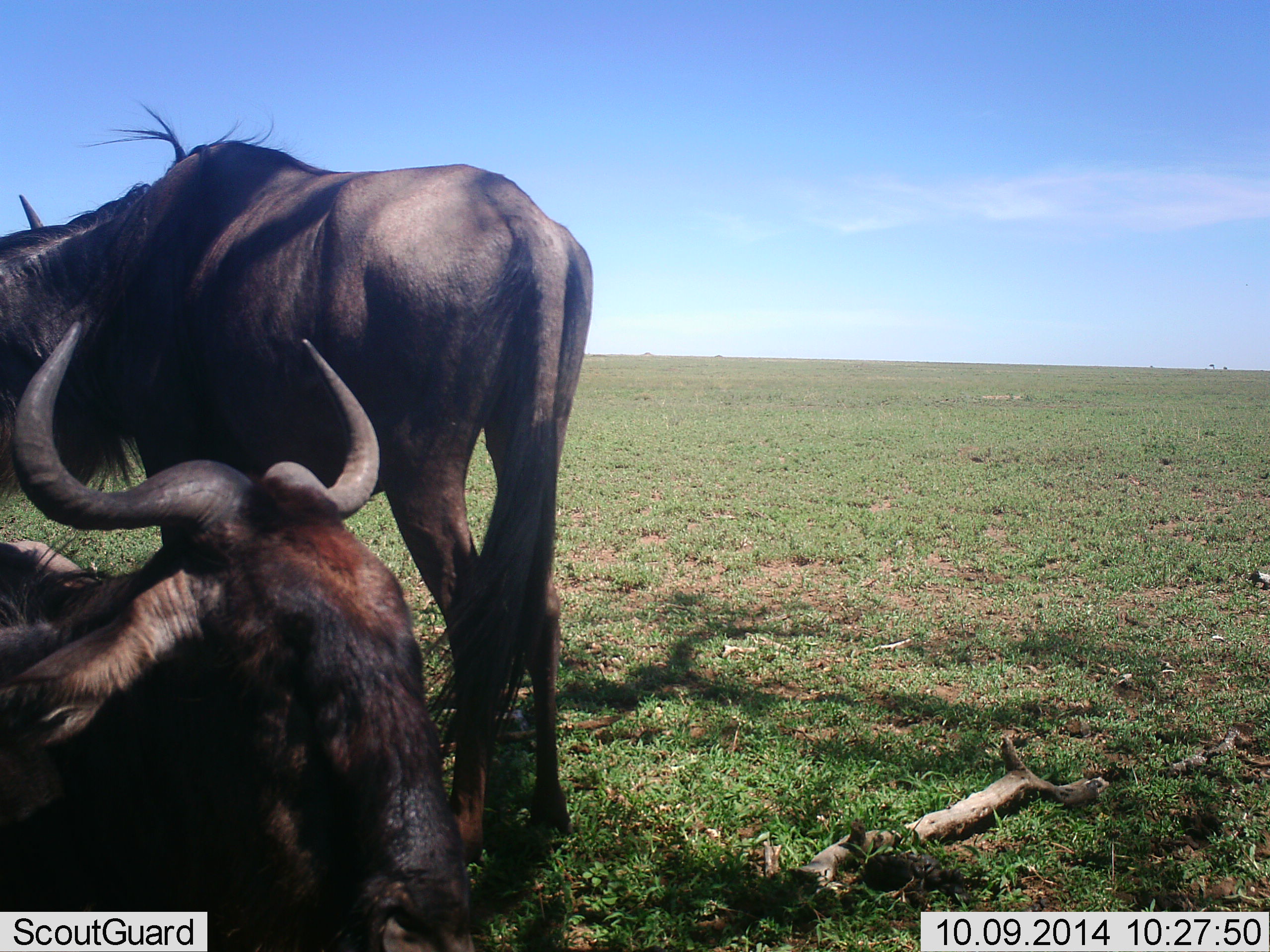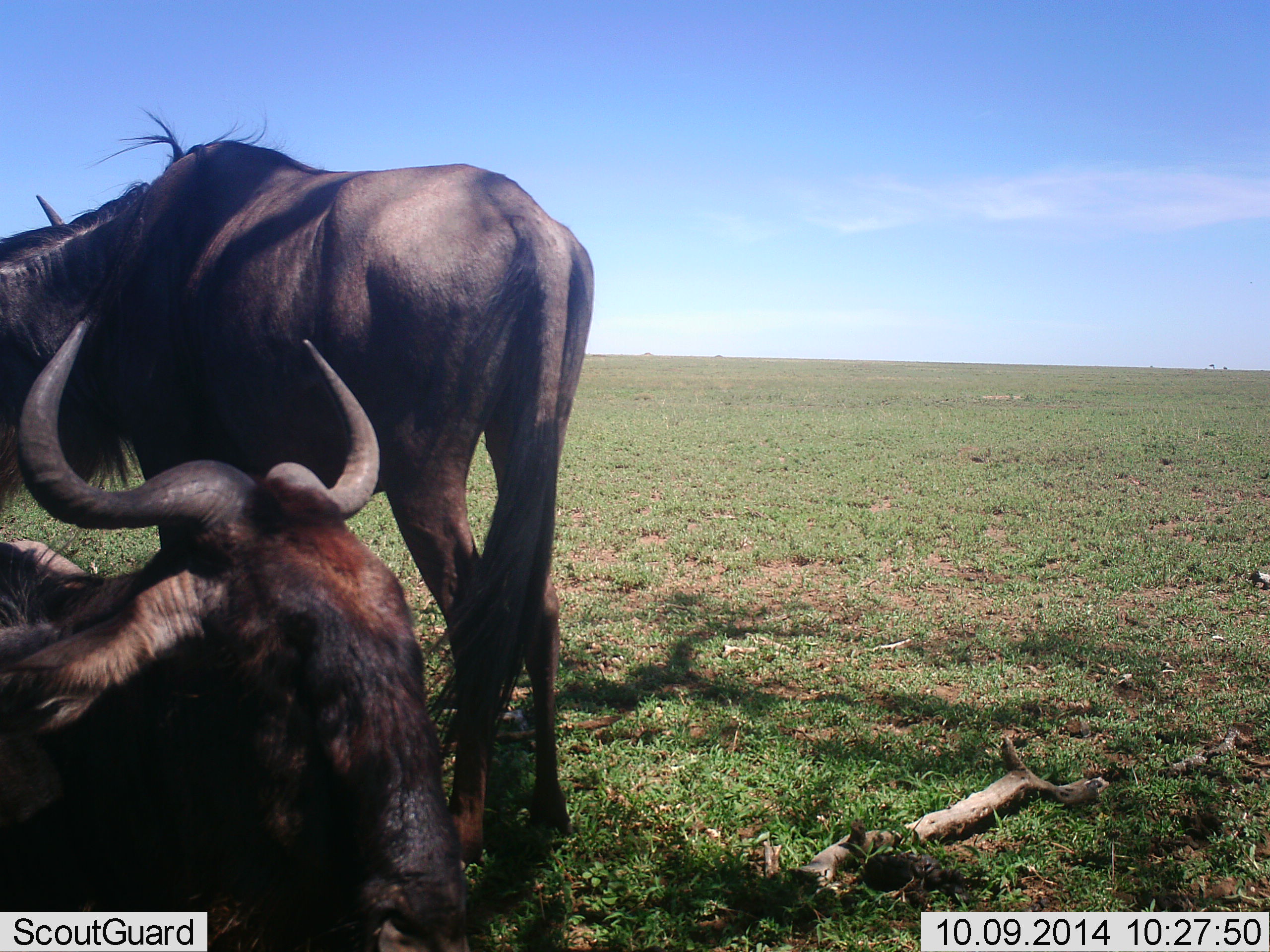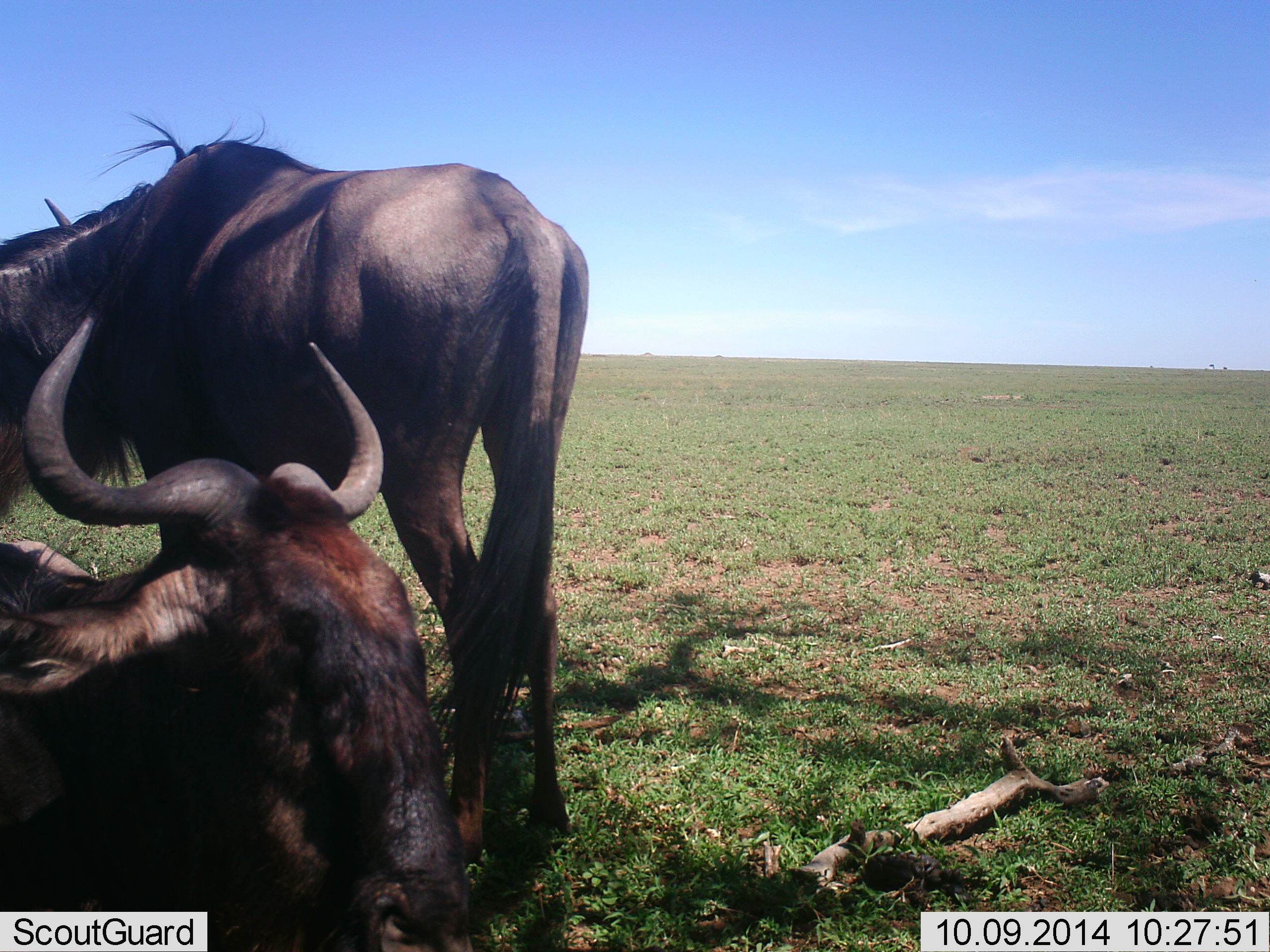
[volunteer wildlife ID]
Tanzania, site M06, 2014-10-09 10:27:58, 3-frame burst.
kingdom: Animalia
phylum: Chordata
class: Mammalia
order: Artiodactyla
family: Bovidae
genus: Connochaetes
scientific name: Connochaetes taurinus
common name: blue wildebeest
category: wildebeest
Wildebeest (blue wildebeest) (Connochaetes taurinus), count 2. Behavior (volunteer vote fractions): standing 90%, resting 100%, moving 0%, interacting 0%. Young present (vote fraction): 0%. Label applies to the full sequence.